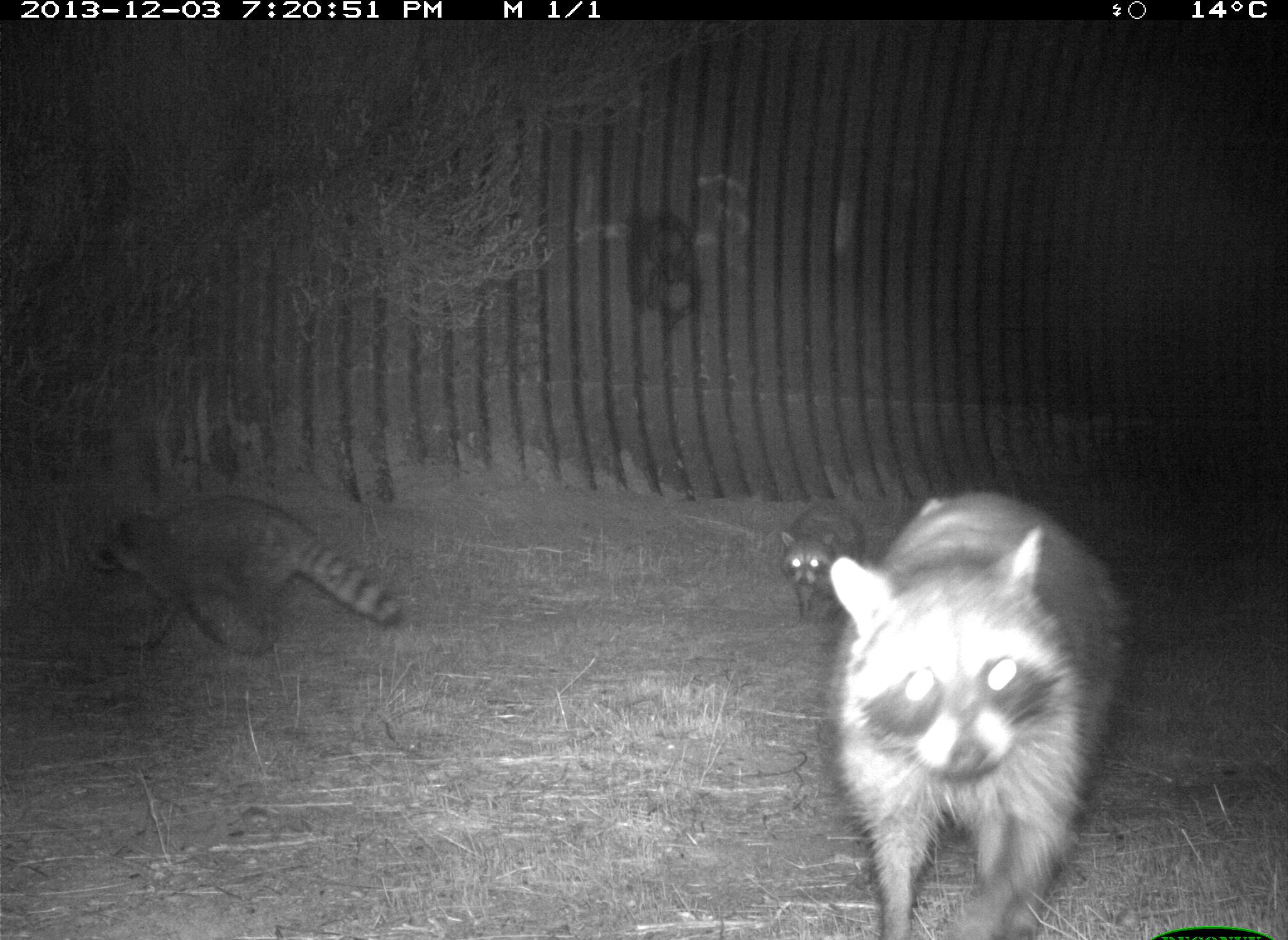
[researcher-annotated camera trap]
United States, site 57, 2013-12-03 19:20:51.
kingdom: Animalia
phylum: Chordata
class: Mammalia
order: Carnivora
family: Procyonidae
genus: Procyon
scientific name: Procyon lotor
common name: raccoon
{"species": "raccoon (Procyon lotor)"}